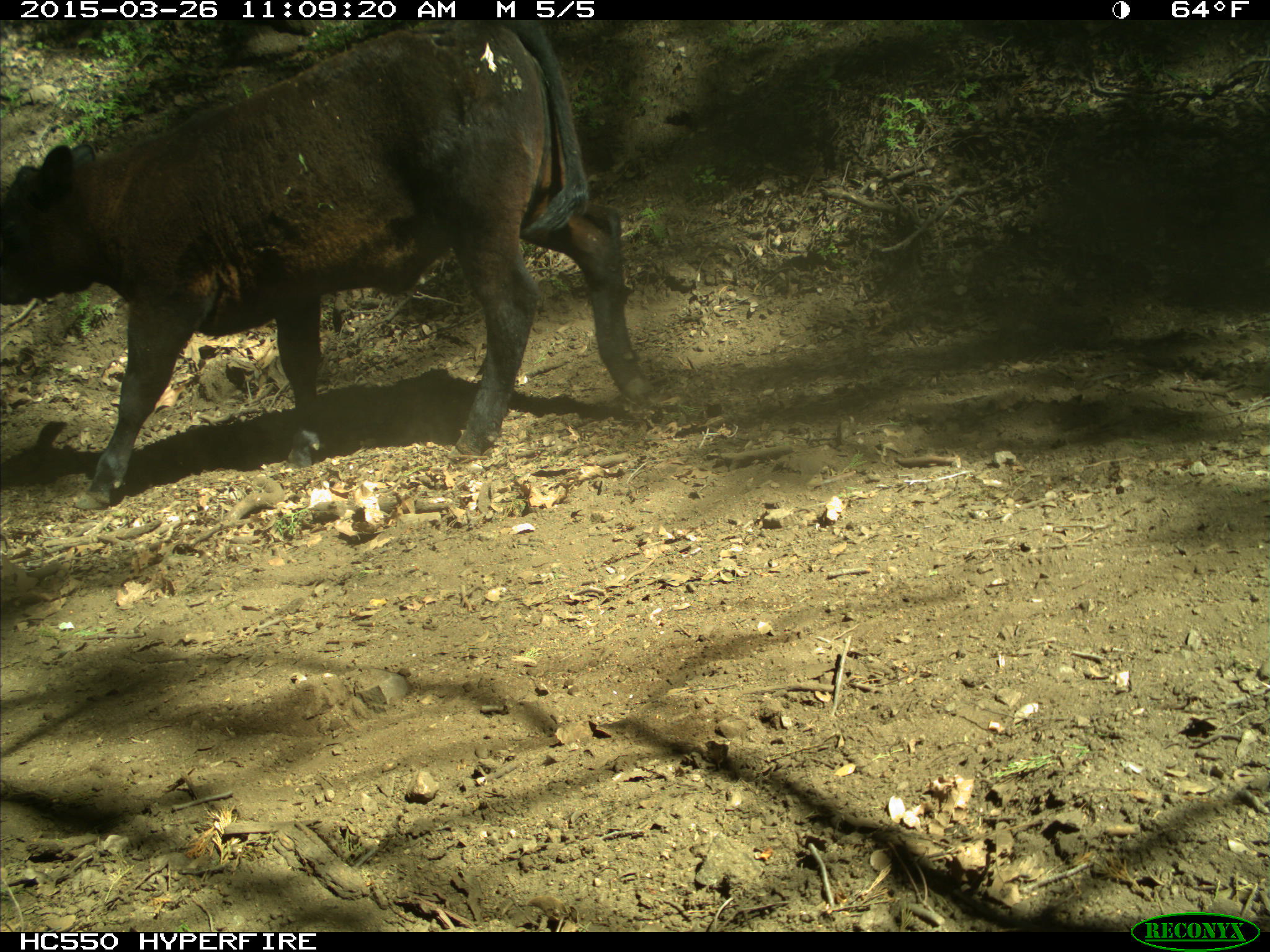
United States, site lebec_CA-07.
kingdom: Animalia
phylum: Chordata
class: Mammalia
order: Artiodactyla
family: Bovidae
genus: Bos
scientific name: Bos taurus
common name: domestic cow